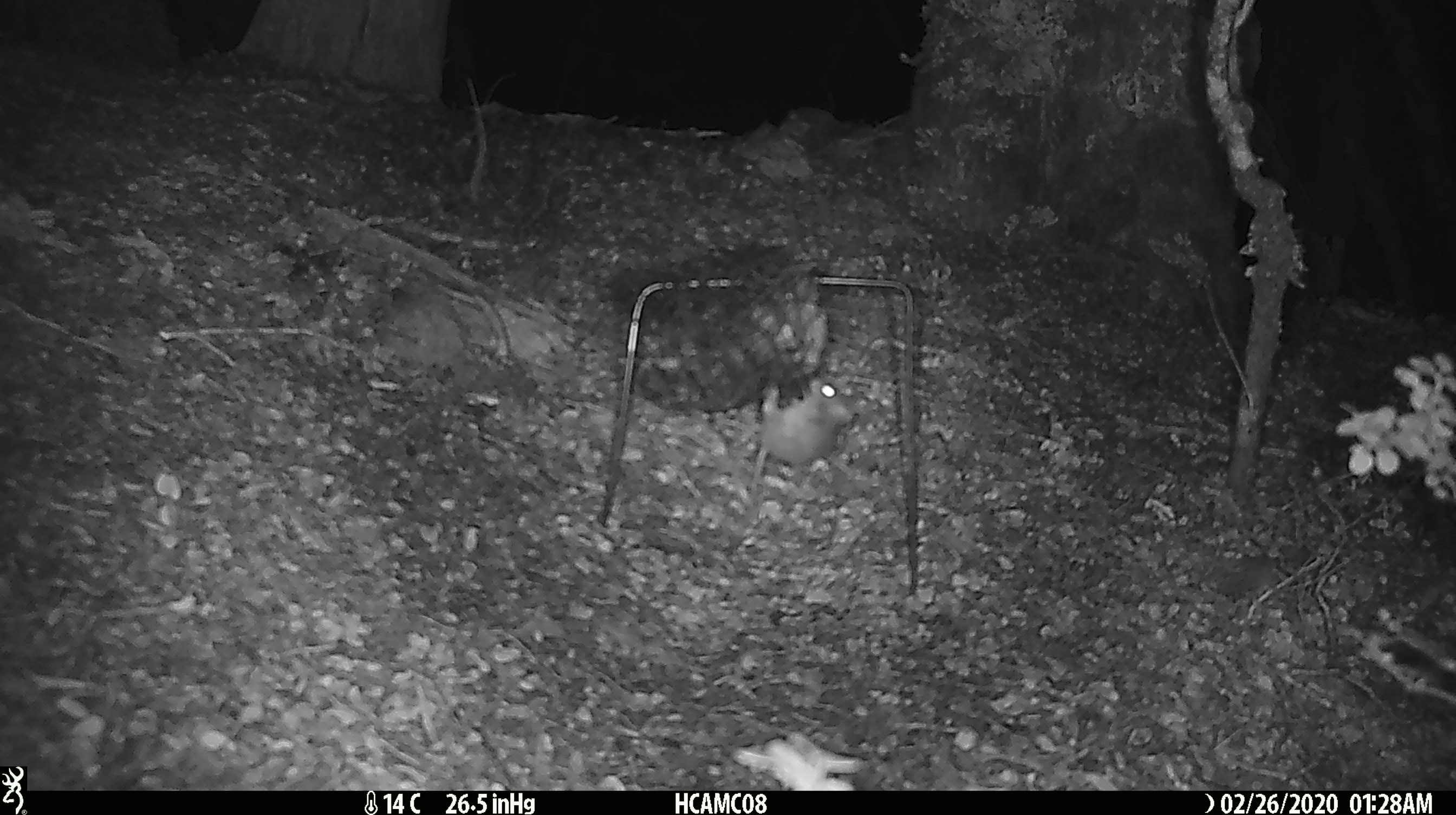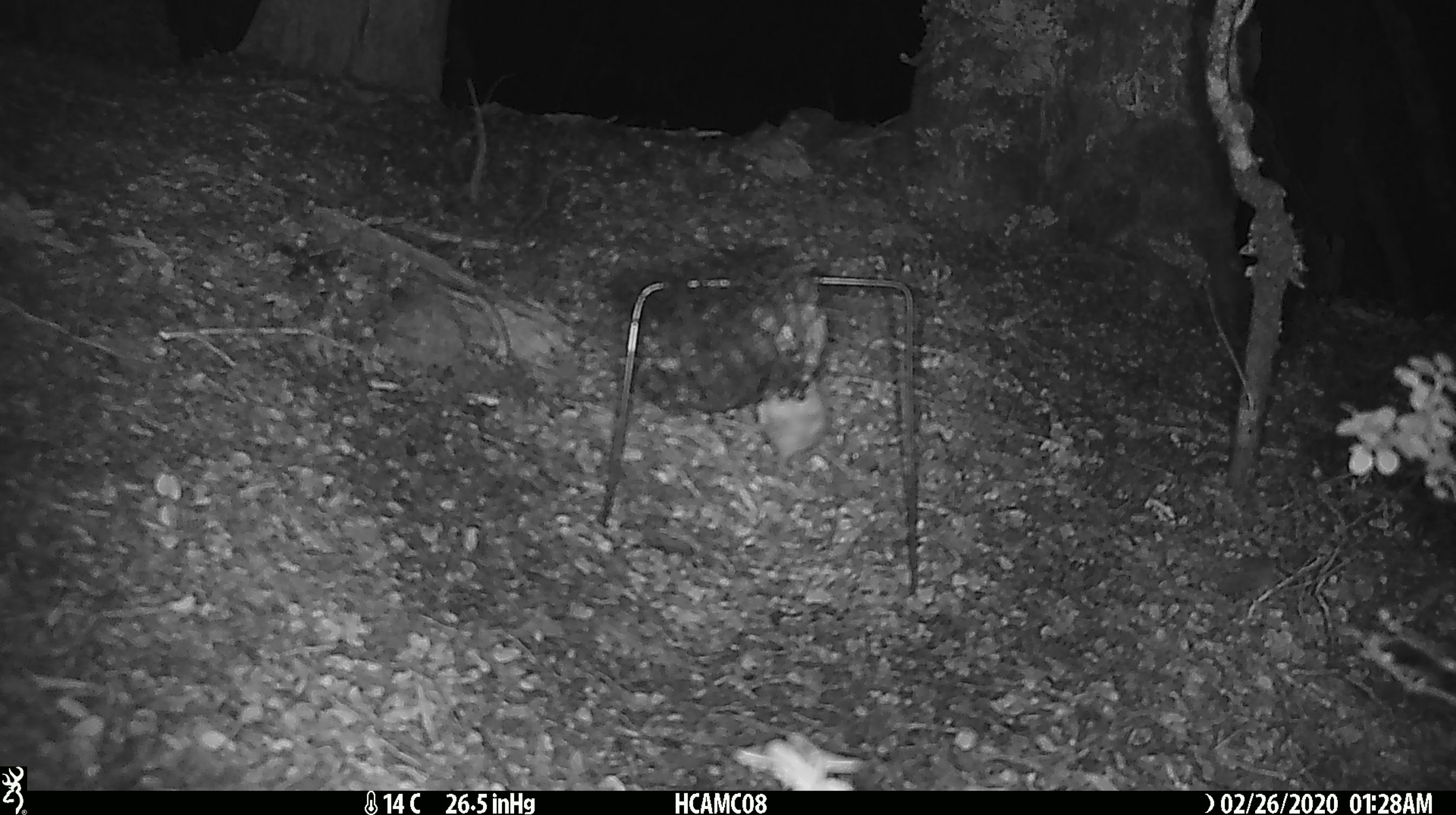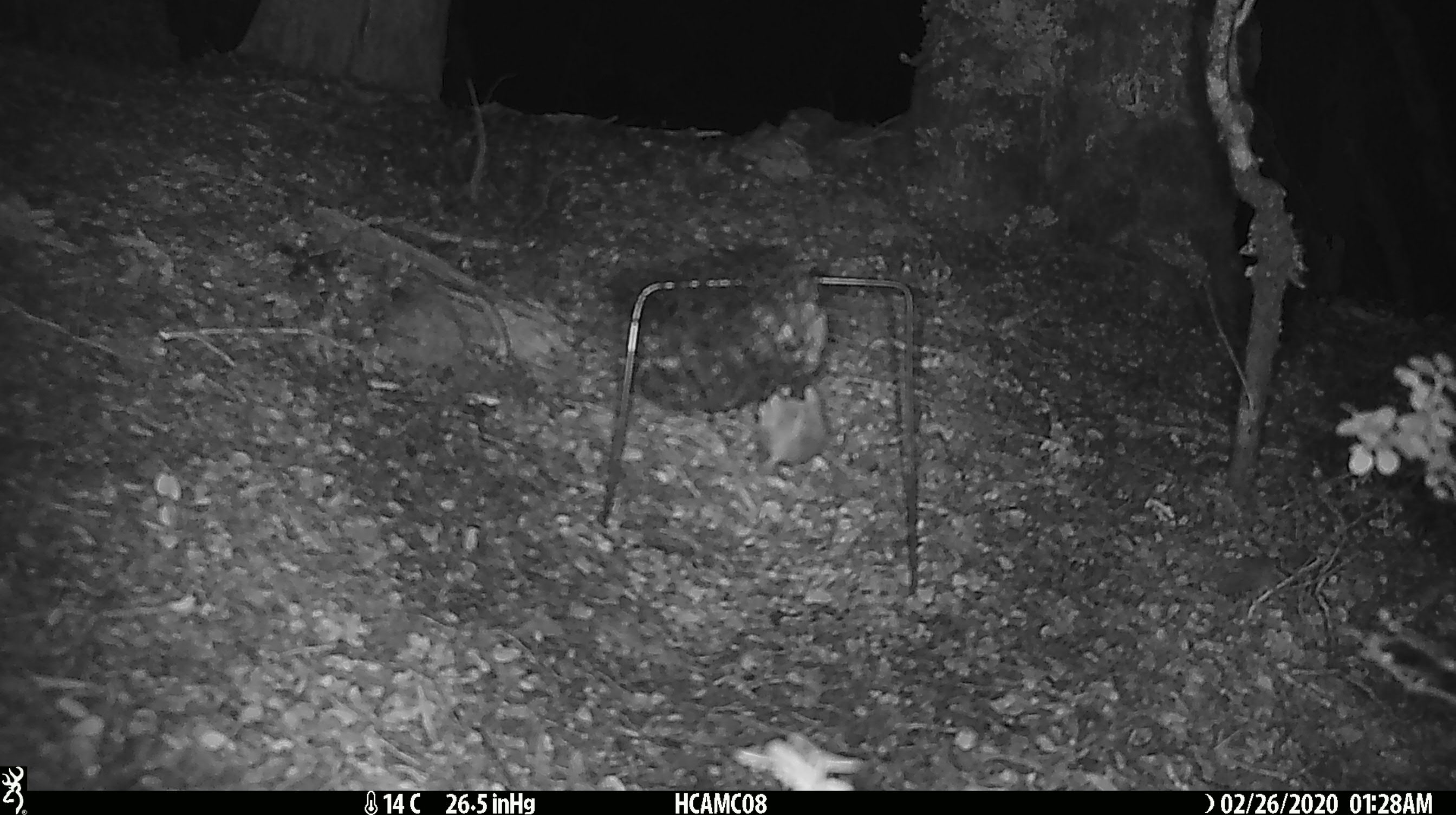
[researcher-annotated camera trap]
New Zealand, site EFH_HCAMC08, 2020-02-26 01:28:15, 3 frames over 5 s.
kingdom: Animalia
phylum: Chordata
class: Mammalia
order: Rodentia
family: Muridae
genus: Mus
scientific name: Mus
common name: mouse